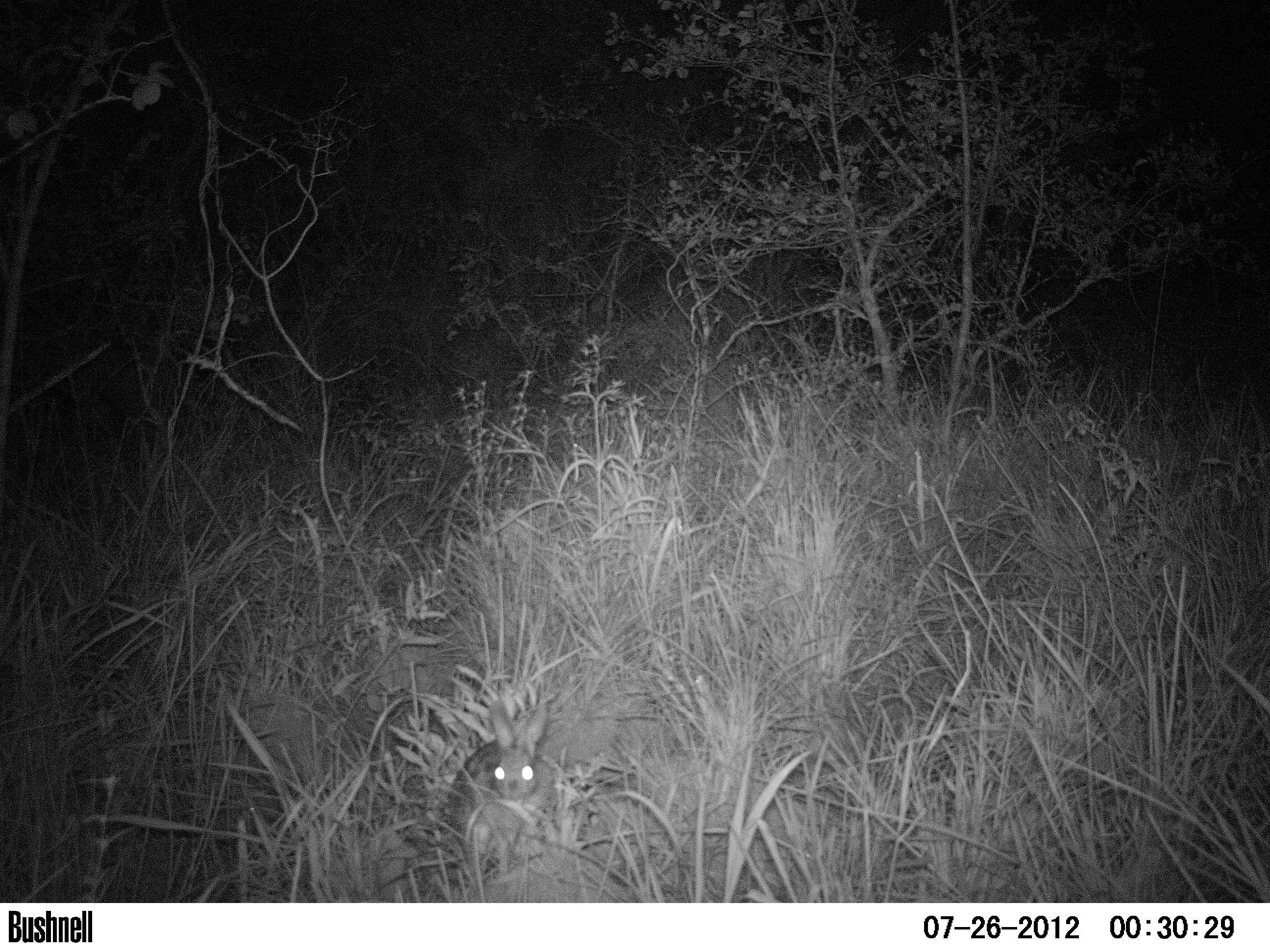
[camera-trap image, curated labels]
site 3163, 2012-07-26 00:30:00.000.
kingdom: Animalia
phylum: Chordata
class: Mammalia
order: Lagomorpha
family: Leporidae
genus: Sylvilagus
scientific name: Sylvilagus brasiliensis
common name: tapeti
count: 1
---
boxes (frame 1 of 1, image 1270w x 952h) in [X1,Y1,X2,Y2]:
sylvilagus brasiliensis: [441,697,559,880]